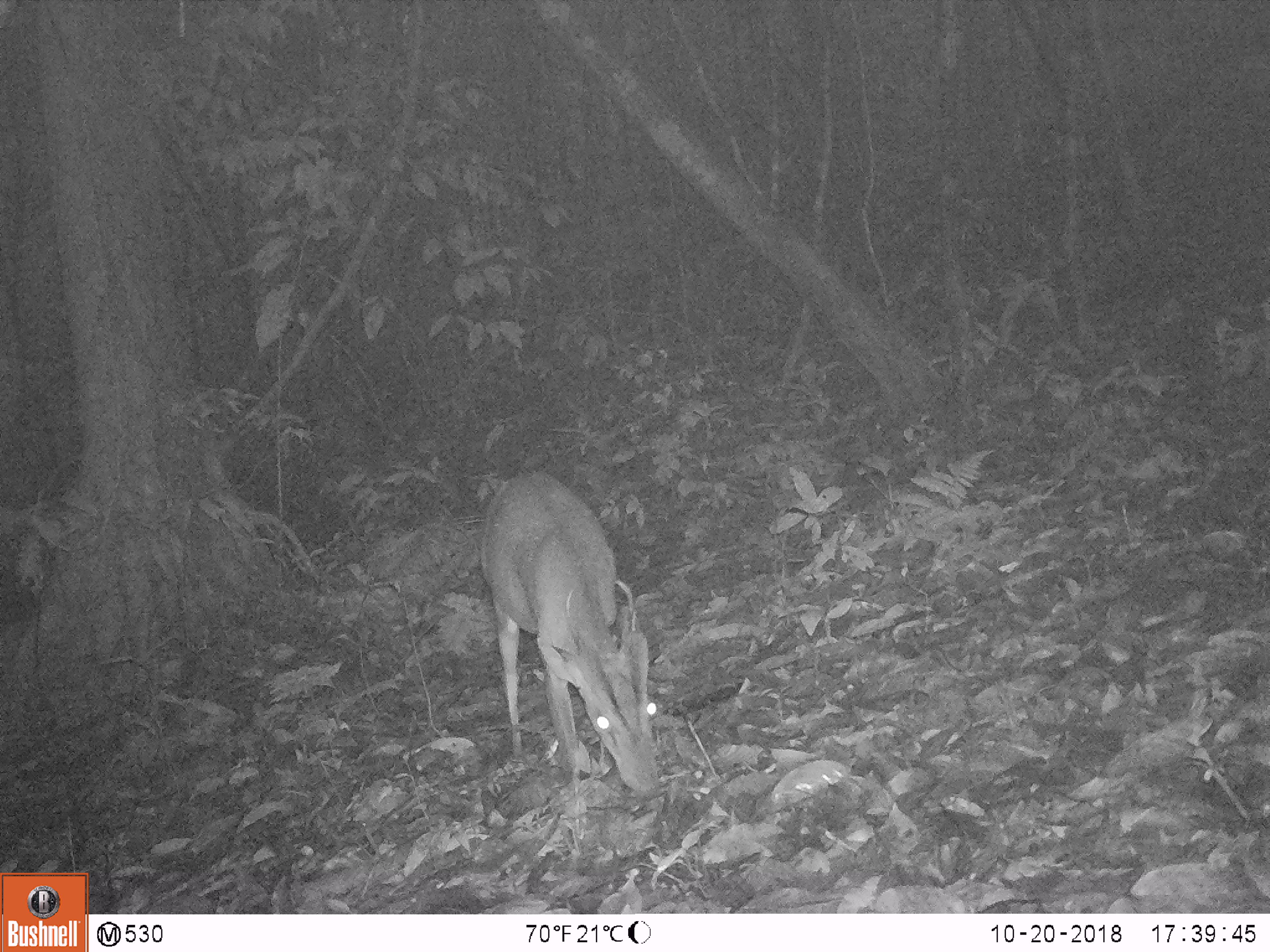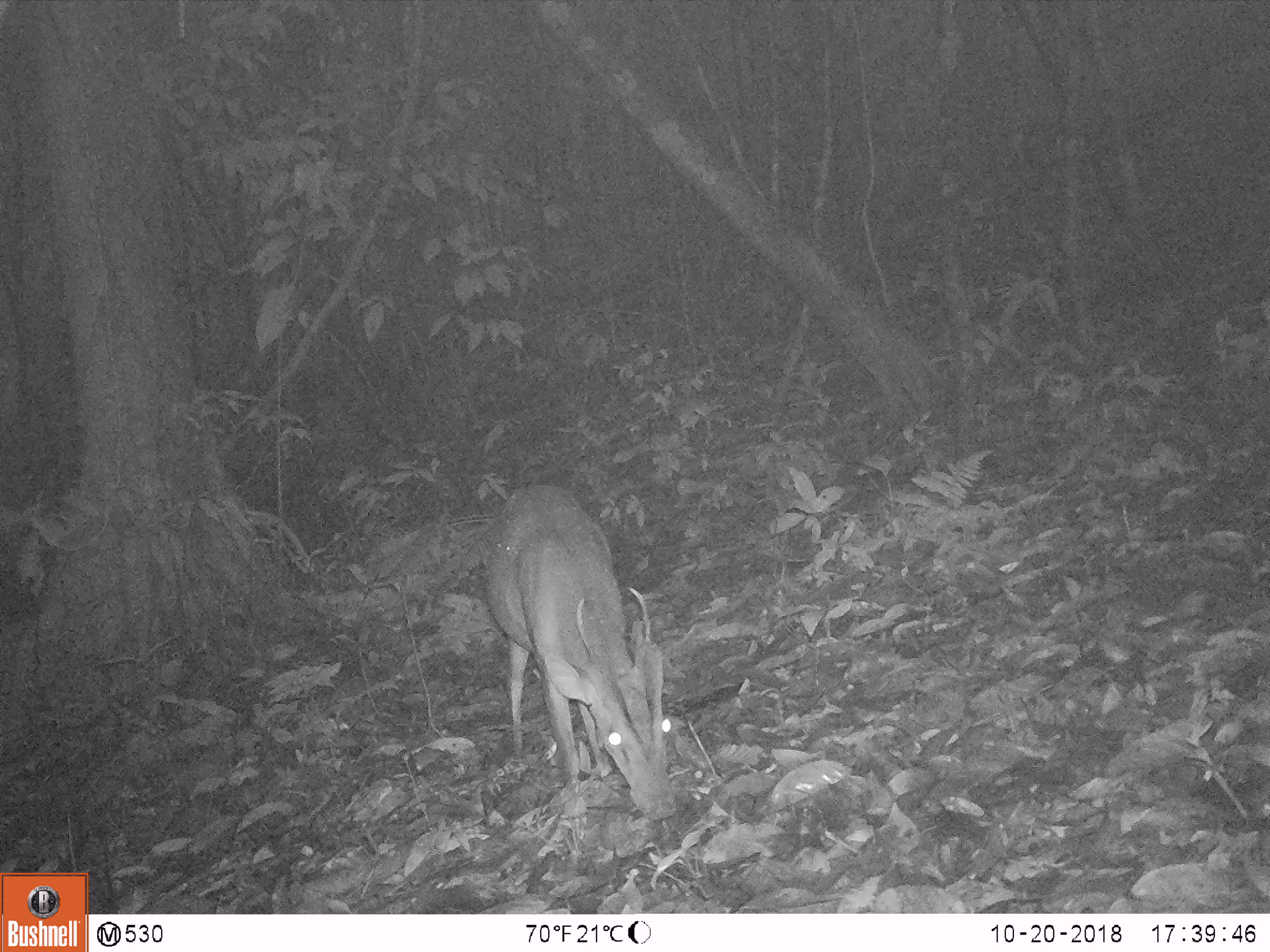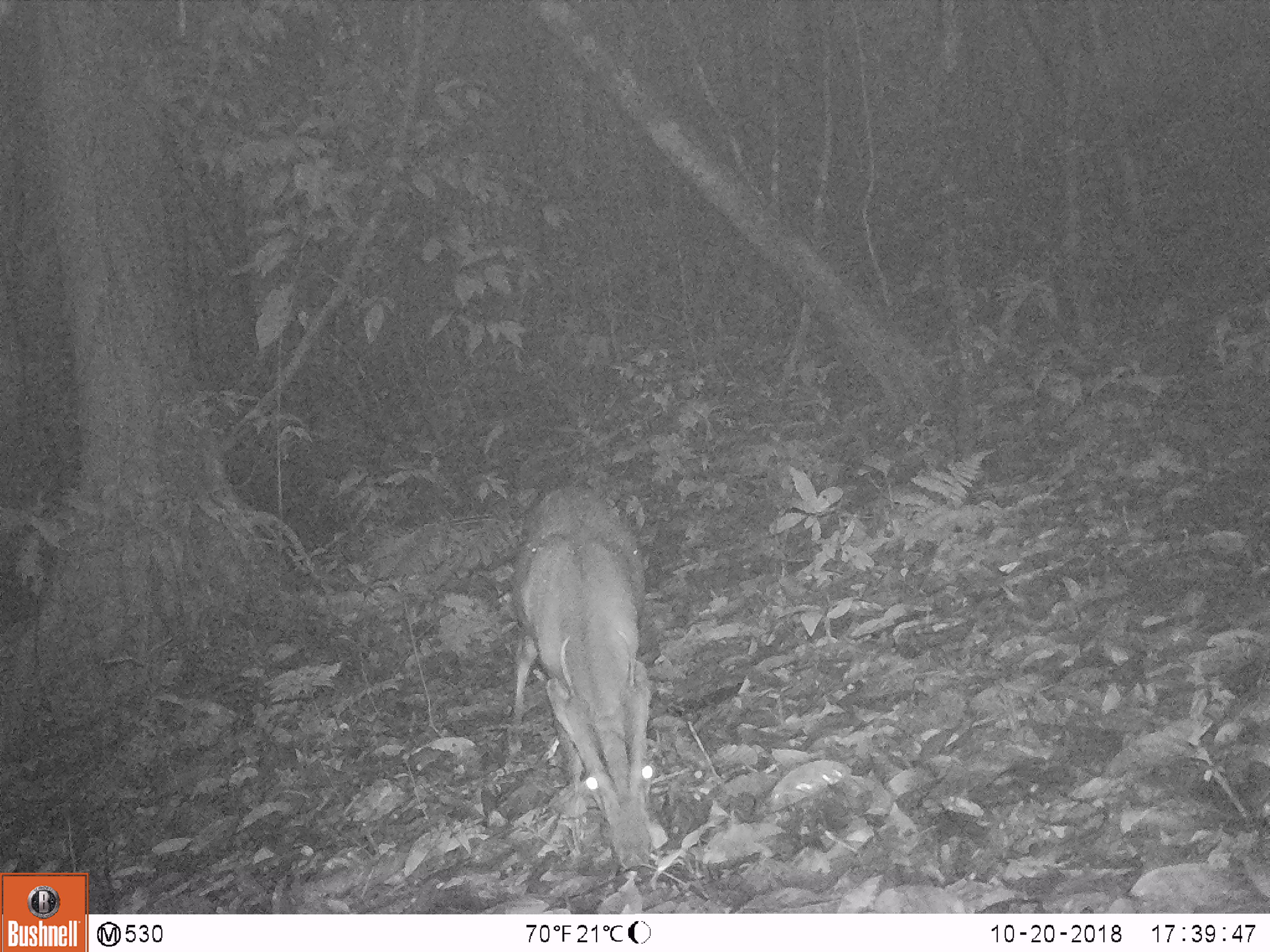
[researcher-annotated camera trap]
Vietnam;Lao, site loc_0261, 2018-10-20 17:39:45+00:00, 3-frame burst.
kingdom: Animalia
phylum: Chordata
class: Mammalia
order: Artiodactyla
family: Cervidae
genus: Muntiacus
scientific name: Muntiacus vuquangensis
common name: large-antlered muntjac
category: large antlered muntjac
Large antlered muntjac (large-antlered muntjac) (Muntiacus vuquangensis). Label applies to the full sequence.